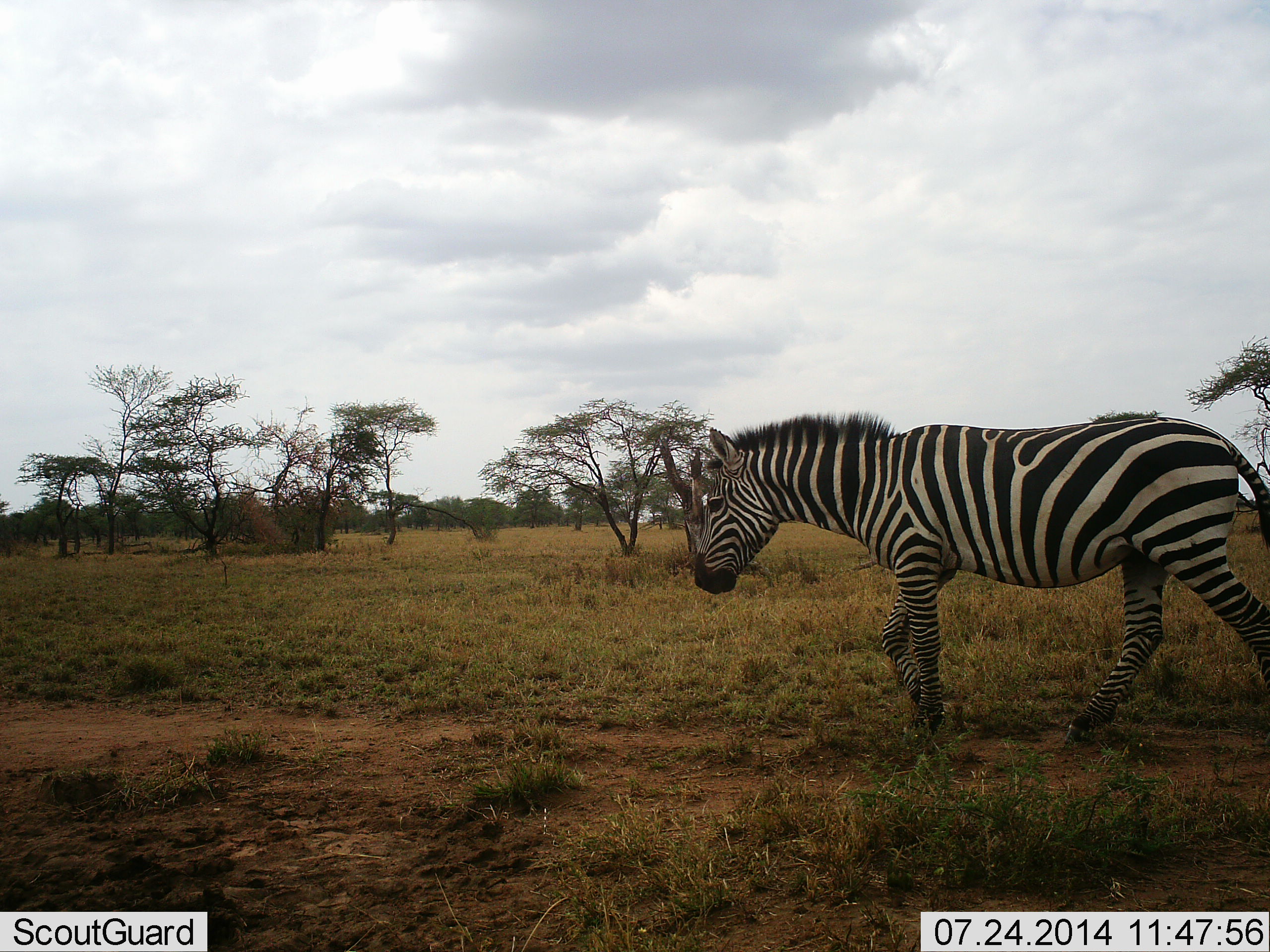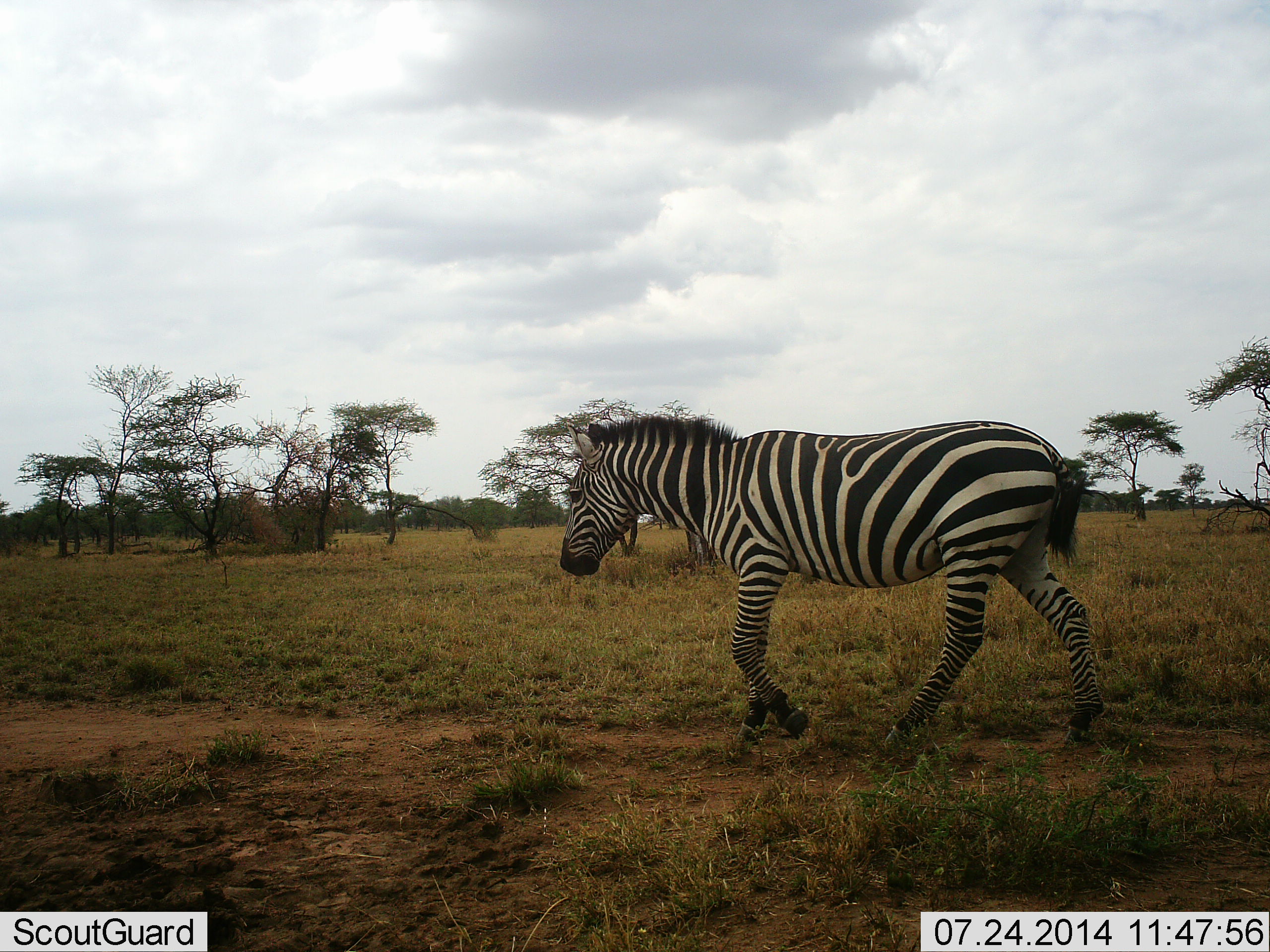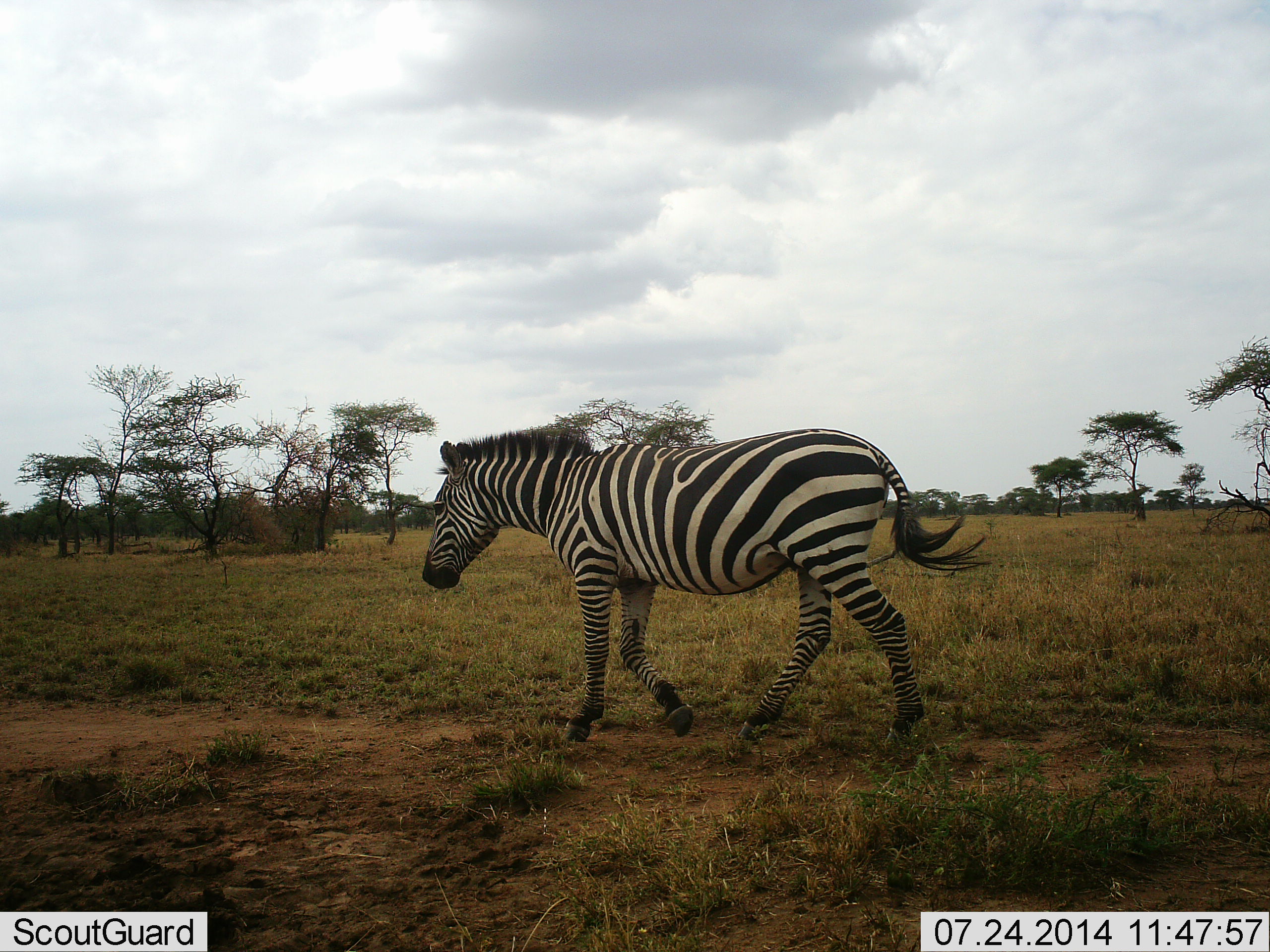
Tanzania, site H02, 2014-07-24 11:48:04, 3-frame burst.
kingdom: Animalia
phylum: Chordata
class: Mammalia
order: Perissodactyla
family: Equidae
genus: Equus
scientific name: Equus quagga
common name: plains zebra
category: zebra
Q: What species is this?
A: Zebra (plains zebra) (Equus quagga).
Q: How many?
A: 1.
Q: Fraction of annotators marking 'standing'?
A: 0%.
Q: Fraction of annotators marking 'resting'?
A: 0%.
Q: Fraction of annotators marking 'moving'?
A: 100%.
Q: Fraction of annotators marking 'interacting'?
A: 0%.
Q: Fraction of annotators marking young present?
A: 0%.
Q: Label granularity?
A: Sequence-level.